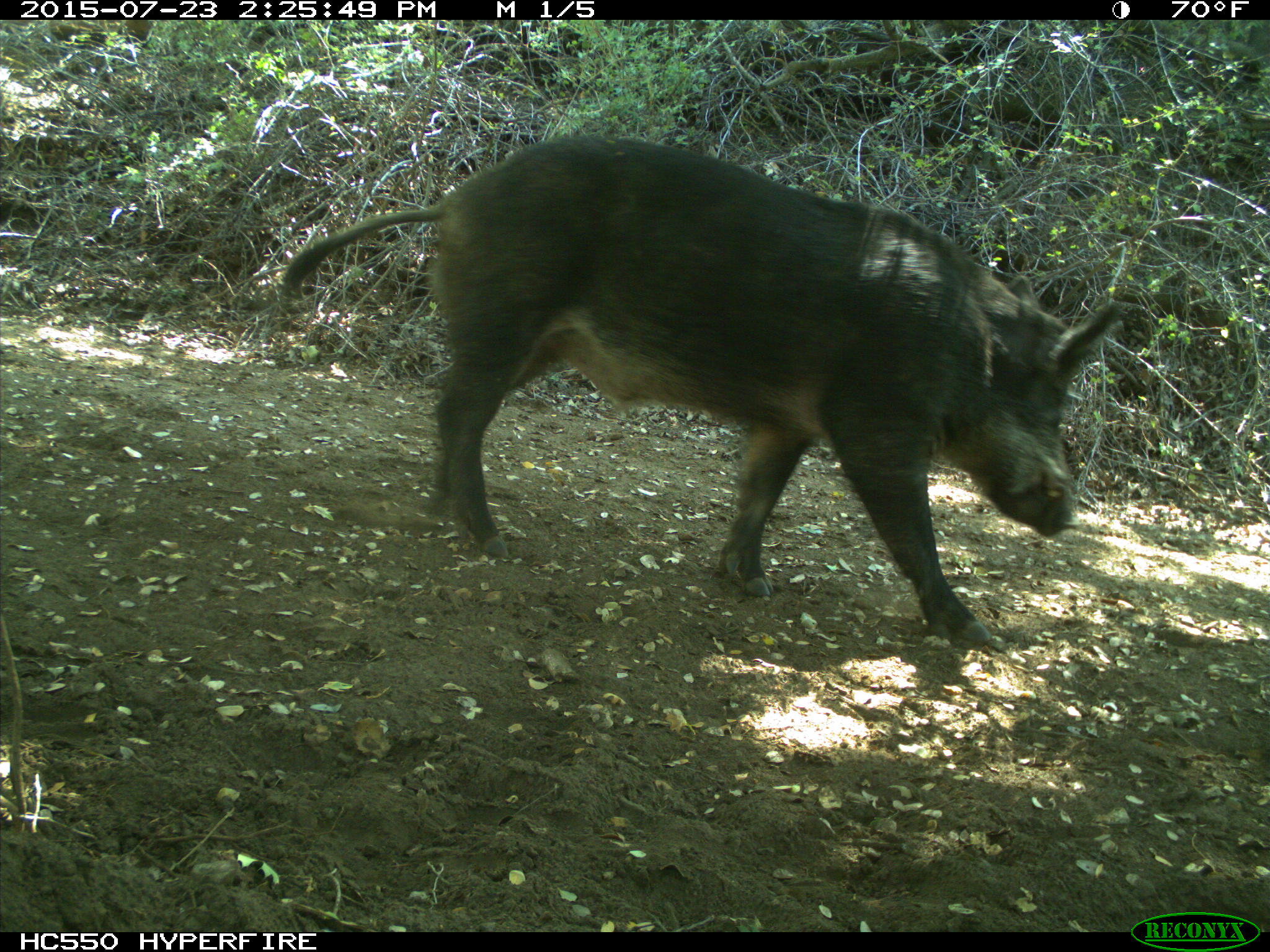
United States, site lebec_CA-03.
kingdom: Animalia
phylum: Chordata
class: Mammalia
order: Artiodactyla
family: Suidae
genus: Sus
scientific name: Sus scrofa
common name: wild boar